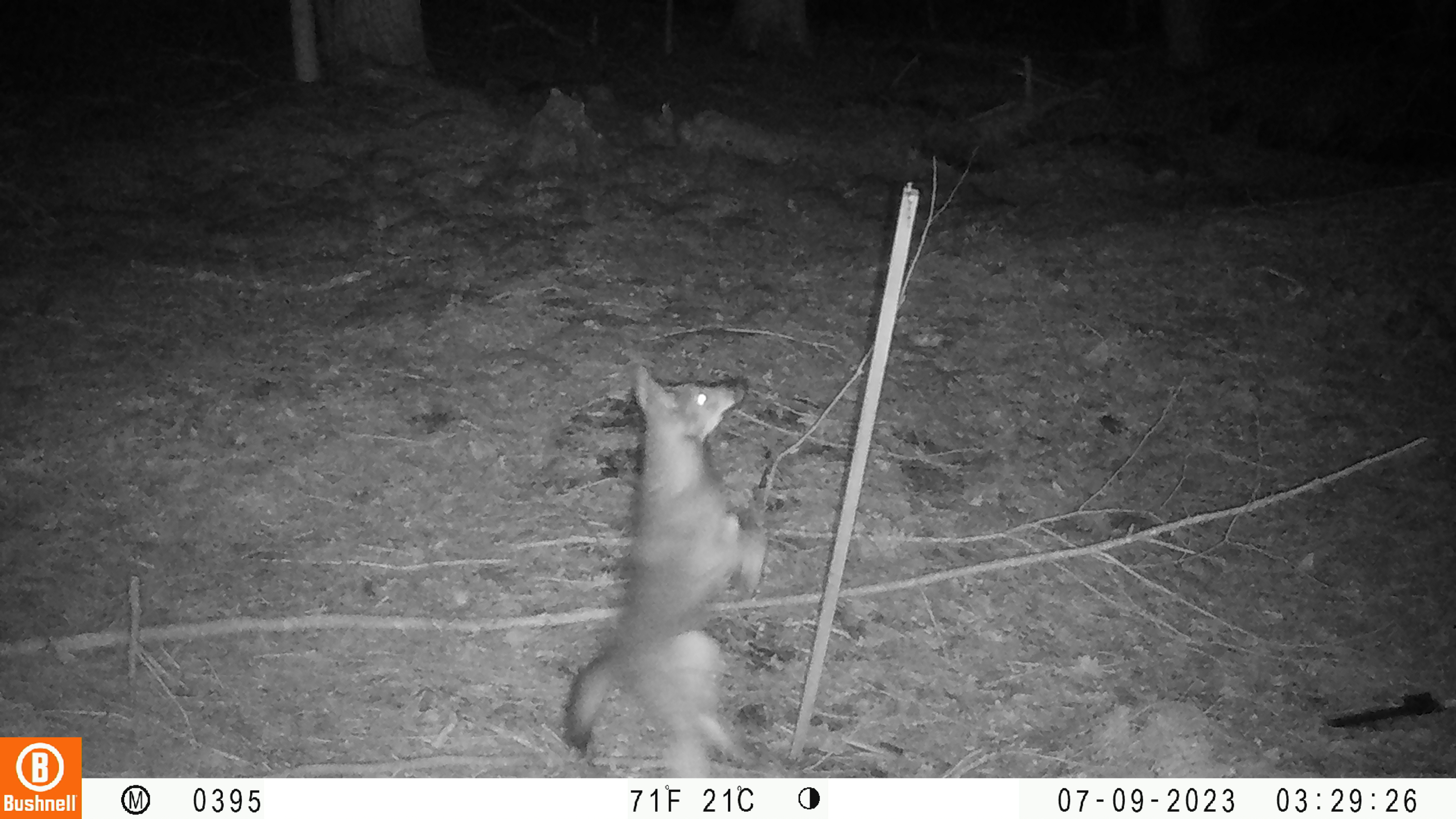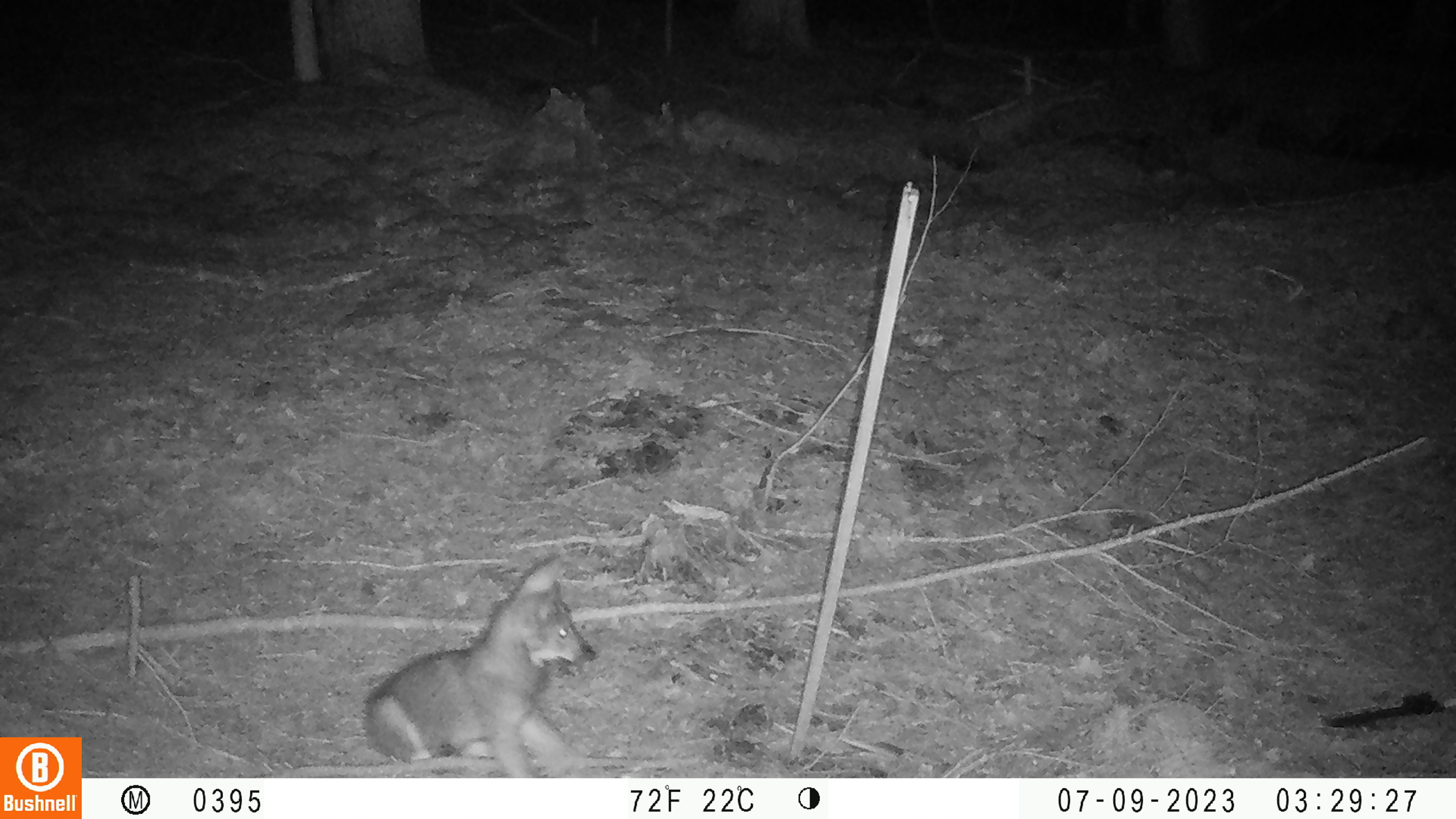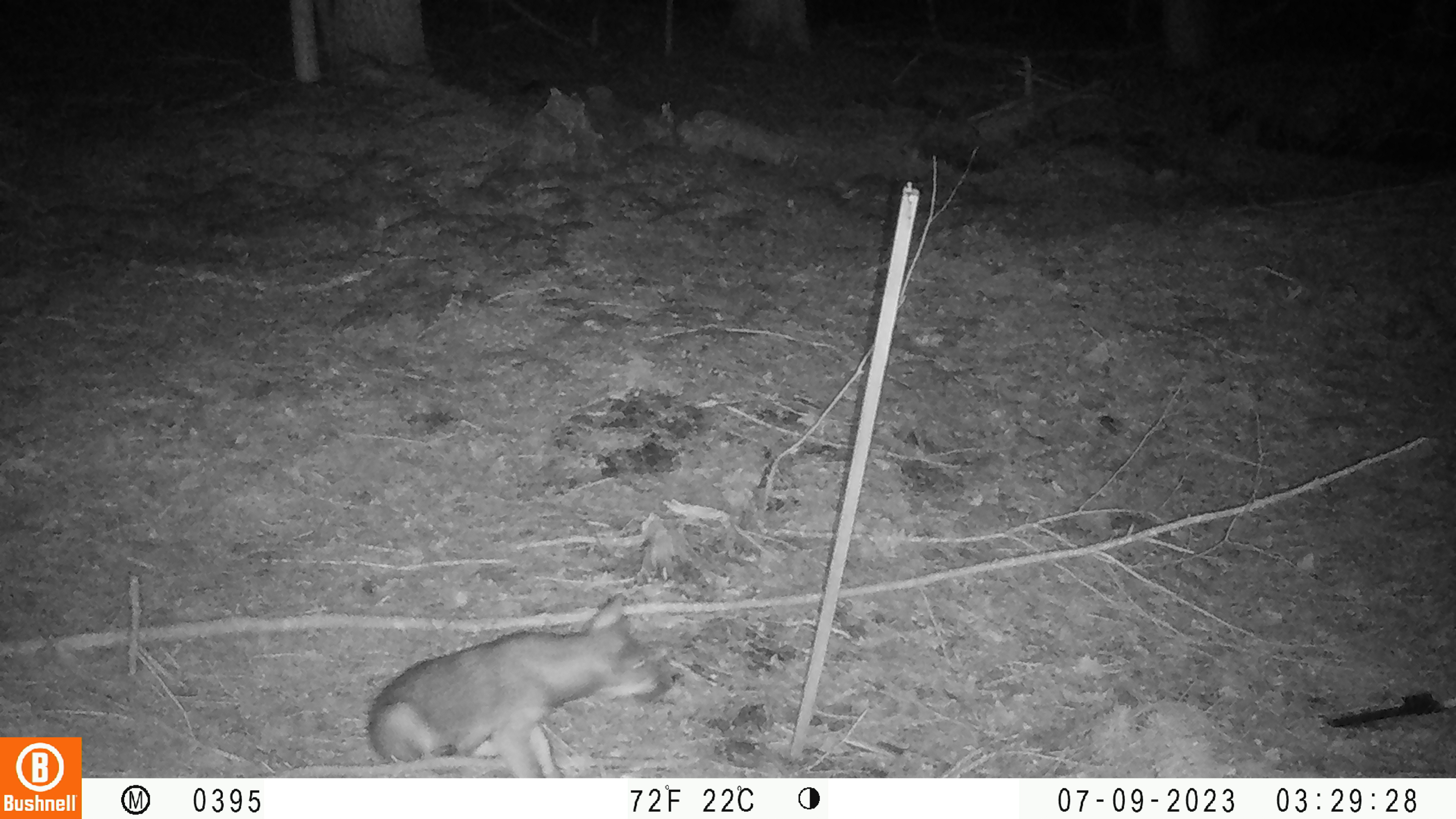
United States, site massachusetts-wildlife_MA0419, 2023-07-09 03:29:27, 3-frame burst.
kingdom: Animalia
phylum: Chordata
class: Mammalia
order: Carnivora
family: Canidae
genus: Urocyon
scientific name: Urocyon cinereoargenteus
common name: gray fox